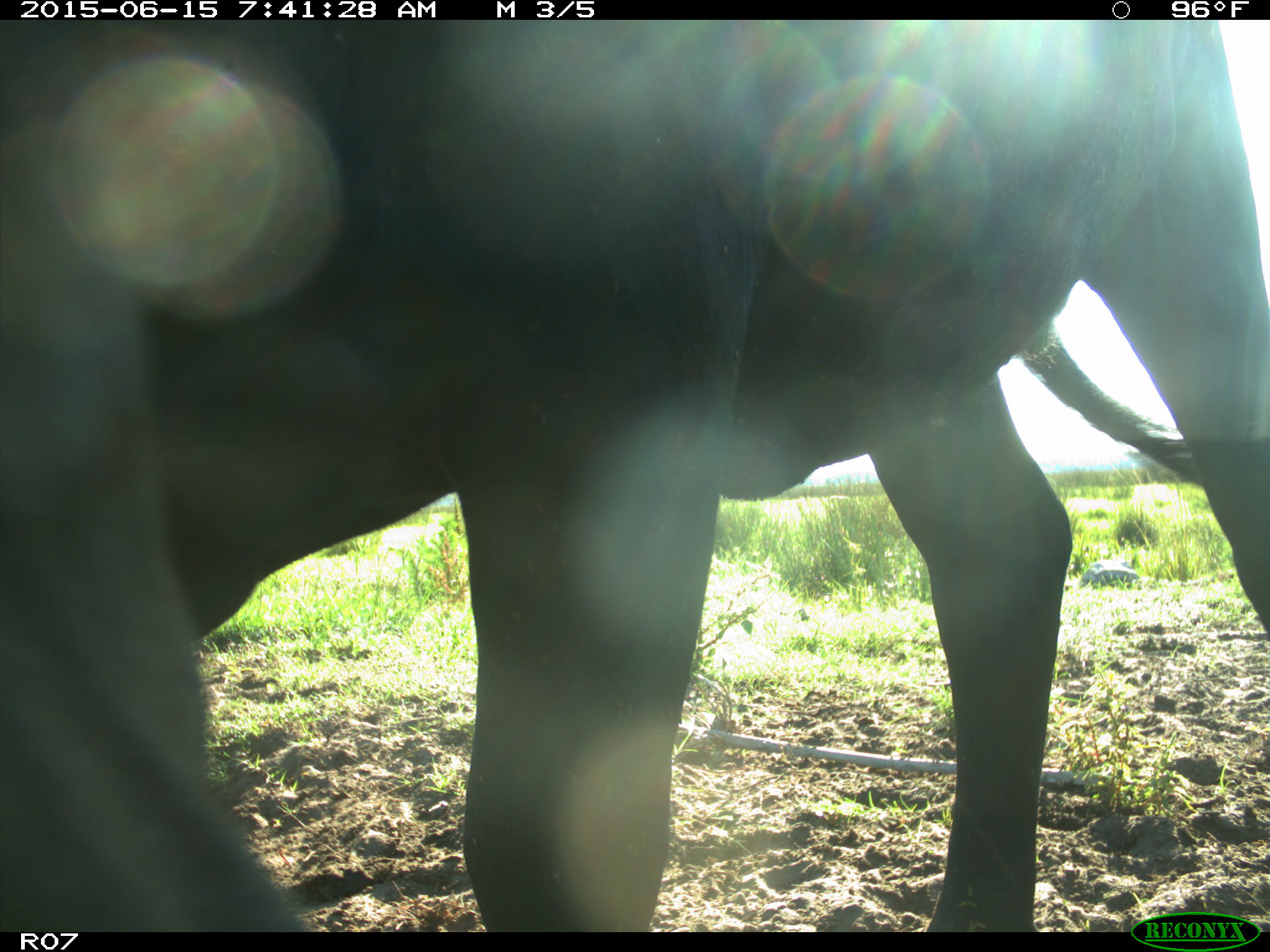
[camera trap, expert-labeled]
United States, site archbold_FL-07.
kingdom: Animalia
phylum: Chordata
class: Mammalia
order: Artiodactyla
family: Bovidae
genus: Bos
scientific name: Bos taurus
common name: domestic cow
Bos taurus (domestic cow).